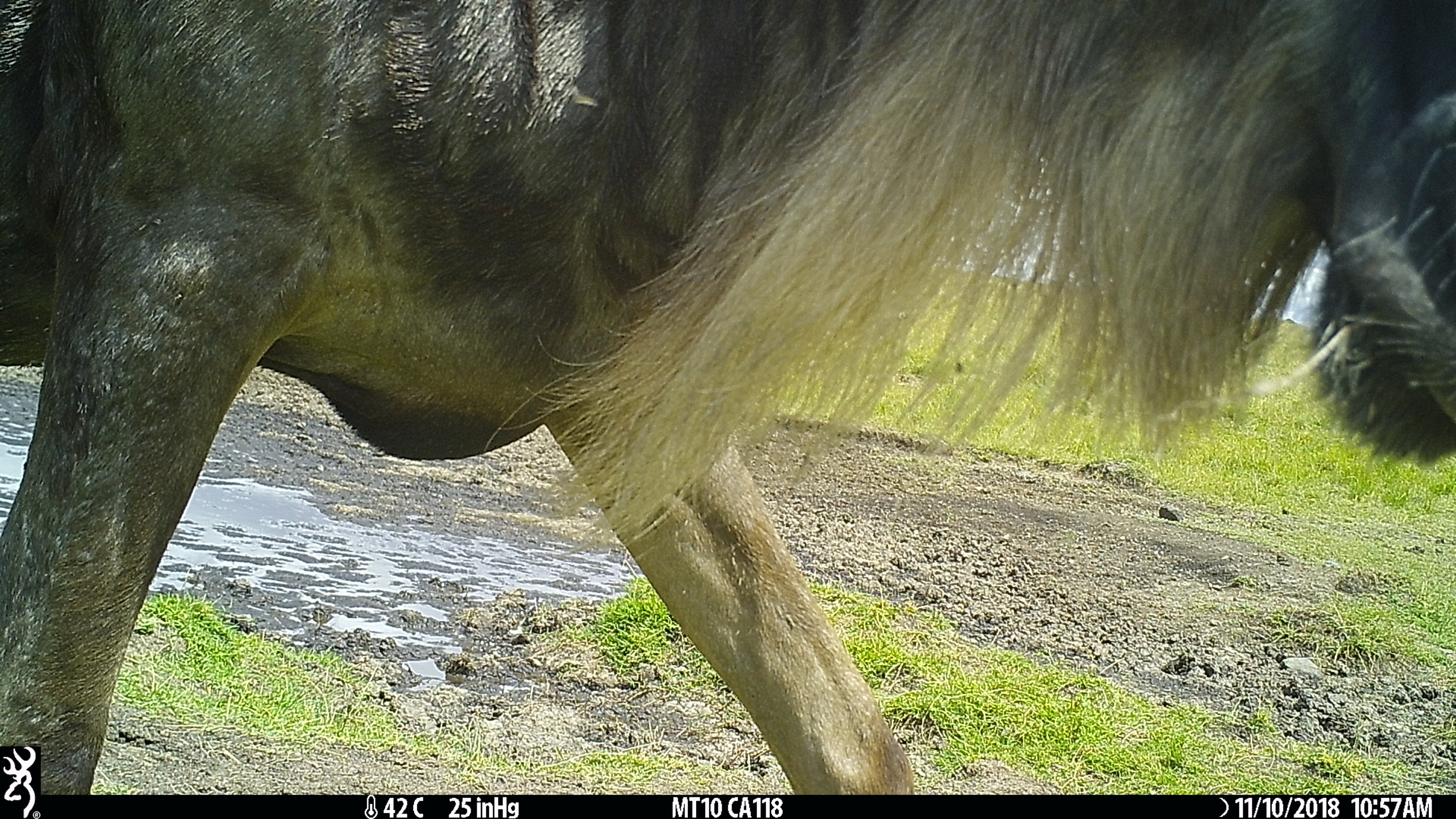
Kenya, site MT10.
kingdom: Animalia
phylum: Chordata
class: Mammalia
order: Artiodactyla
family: Bovidae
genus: Connochaetes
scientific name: Connochaetes taurinus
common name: blue wildebeest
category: wildebeest